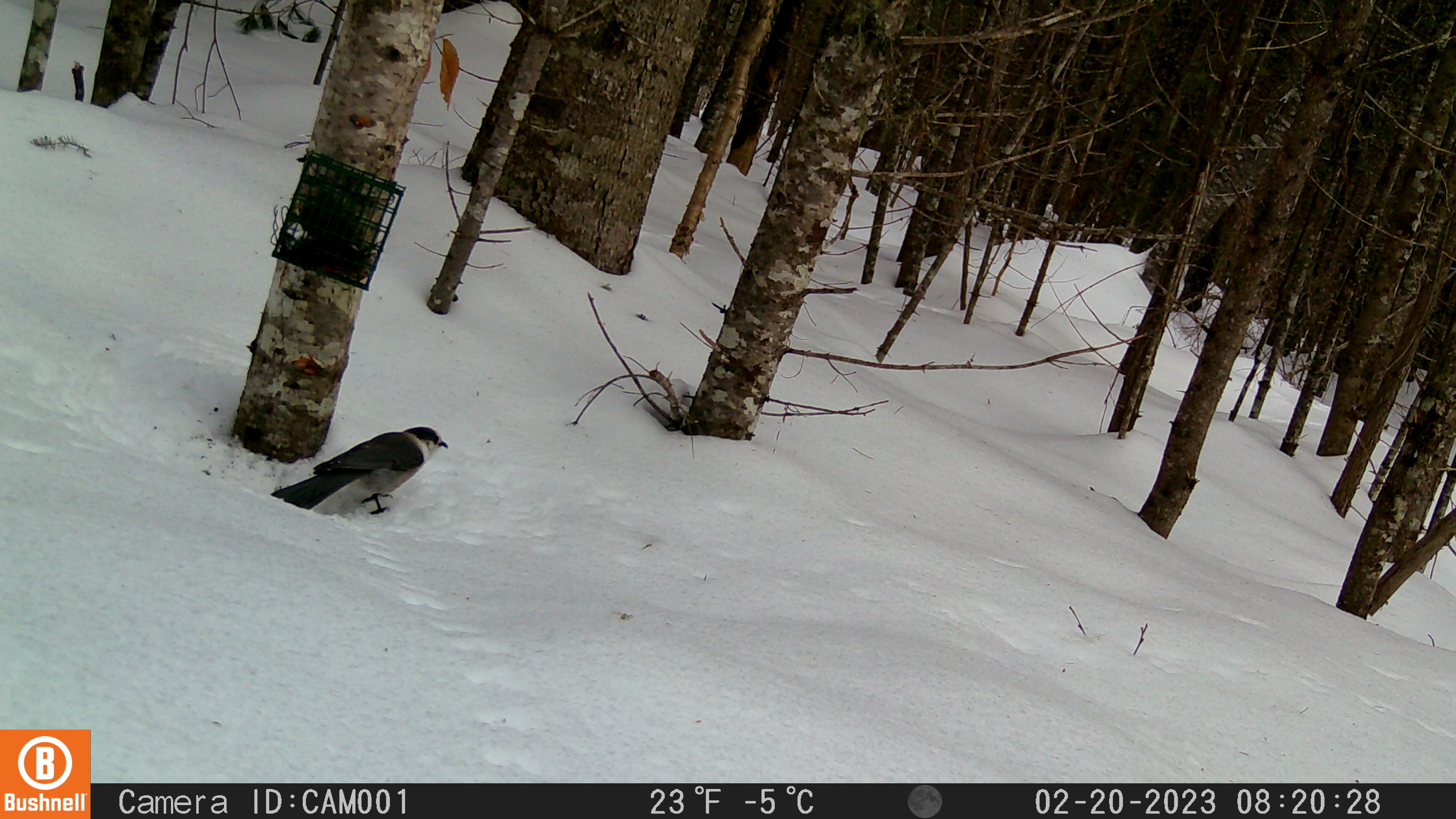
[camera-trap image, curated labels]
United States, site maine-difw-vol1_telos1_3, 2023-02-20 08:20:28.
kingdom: Animalia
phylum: Chordata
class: Aves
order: Passeriformes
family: Corvidae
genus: Perisoreus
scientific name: Perisoreus canadensis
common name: canada jay